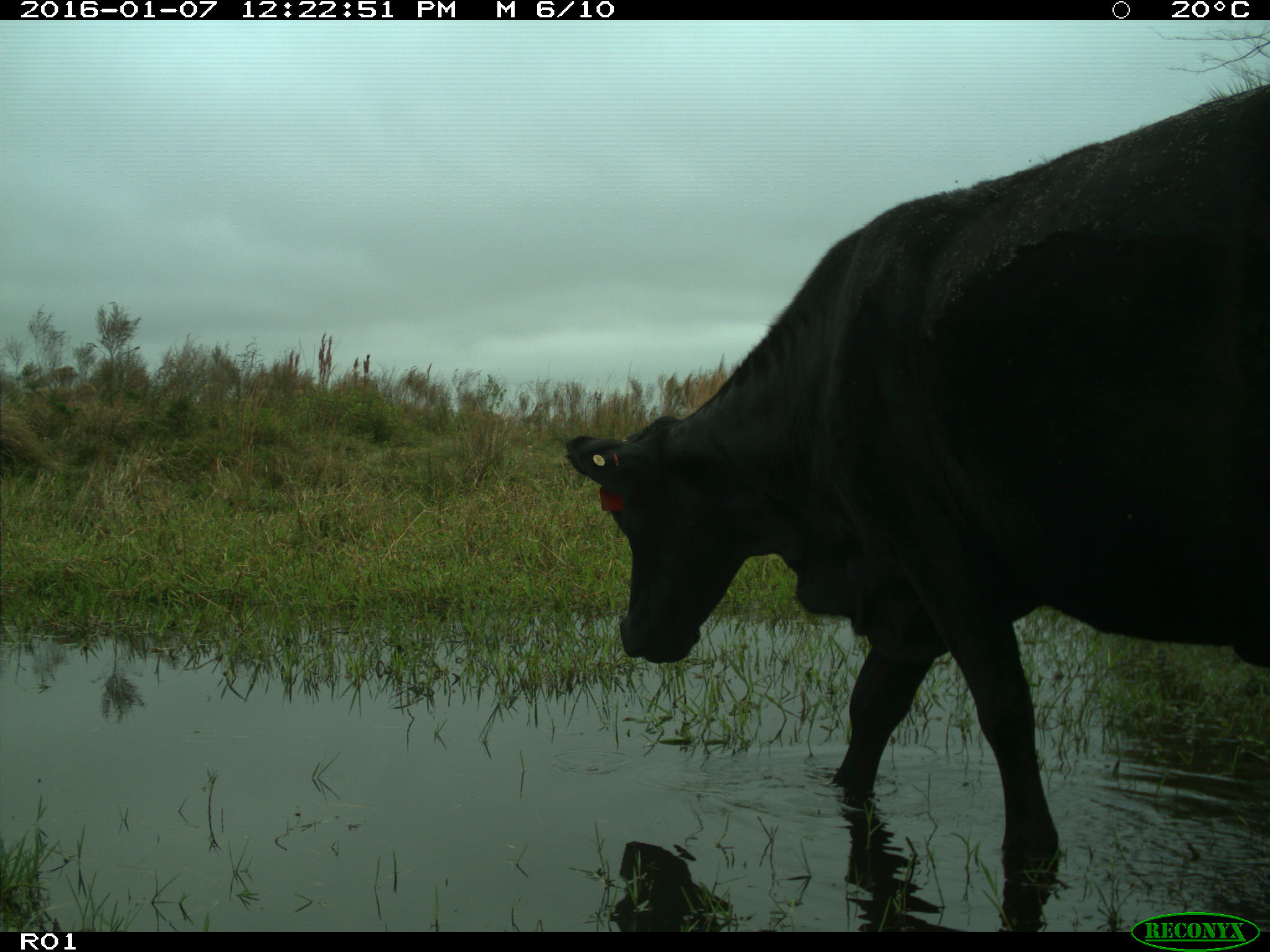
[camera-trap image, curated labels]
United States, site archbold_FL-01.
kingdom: Animalia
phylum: Chordata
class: Mammalia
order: Artiodactyla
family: Bovidae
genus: Bos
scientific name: Bos taurus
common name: domestic cow